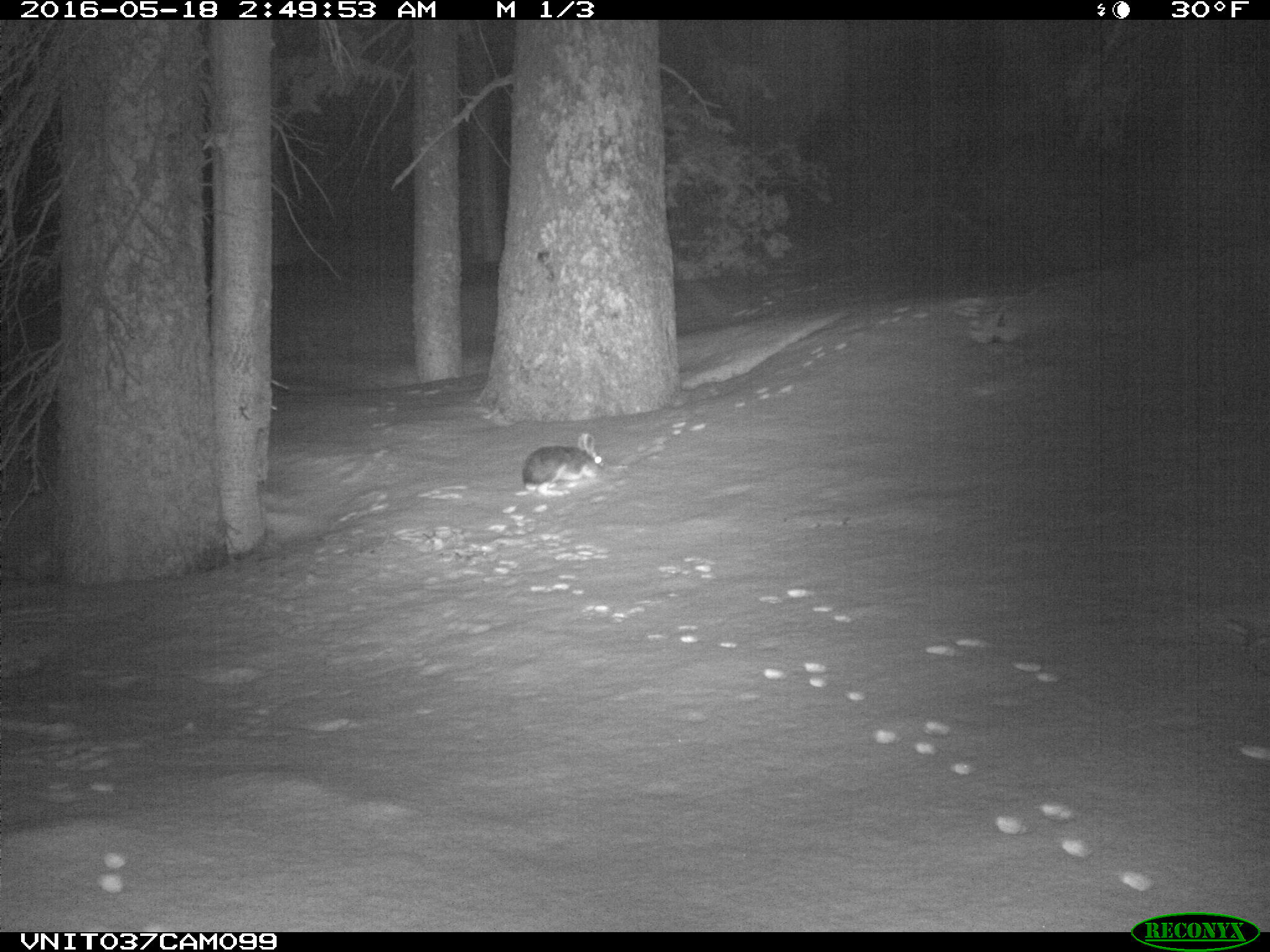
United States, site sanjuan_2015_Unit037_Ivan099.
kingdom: Animalia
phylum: Chordata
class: Mammalia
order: Lagomorpha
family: Leporidae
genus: Lepus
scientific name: Lepus americanus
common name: snowshoe hare